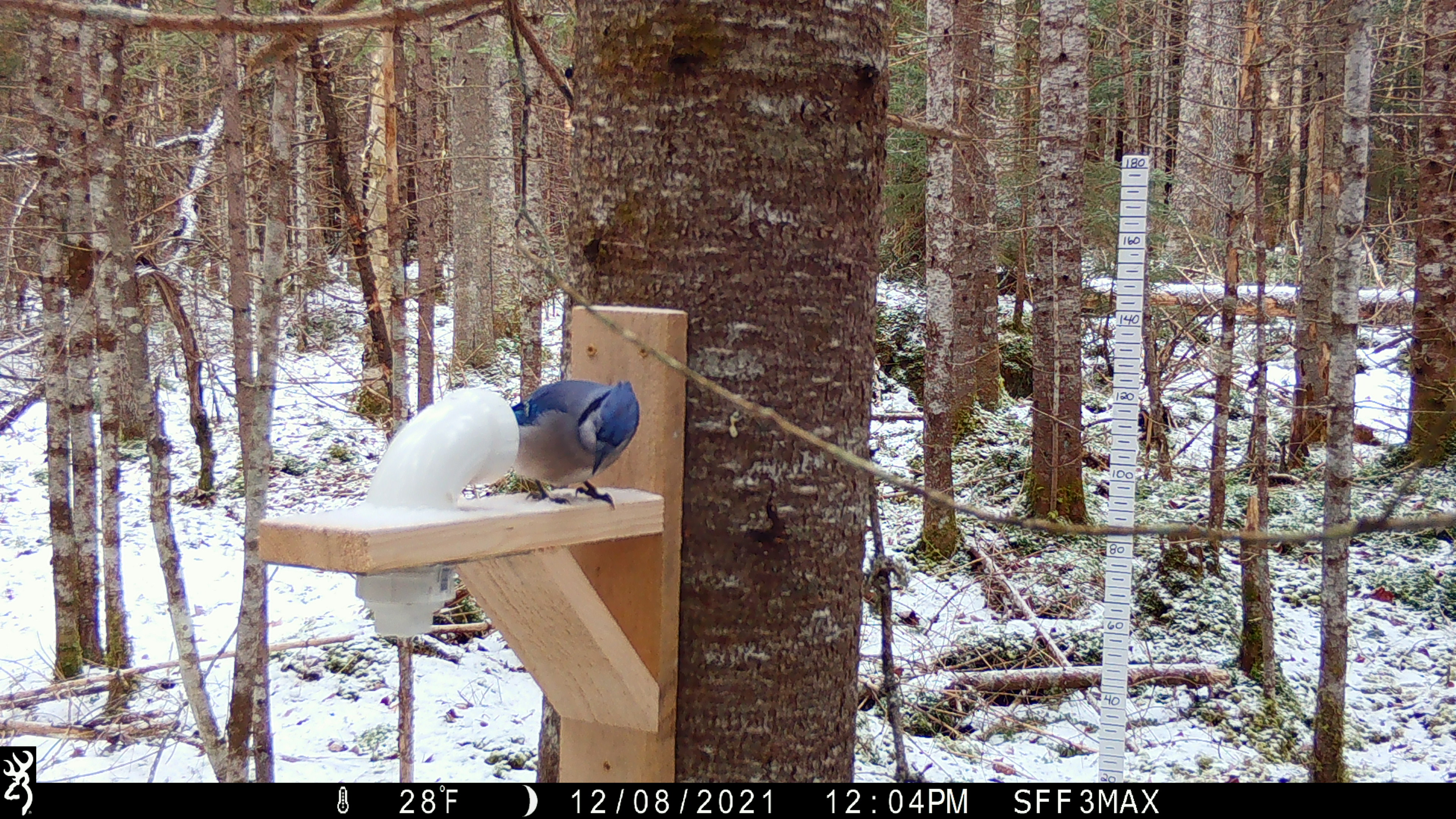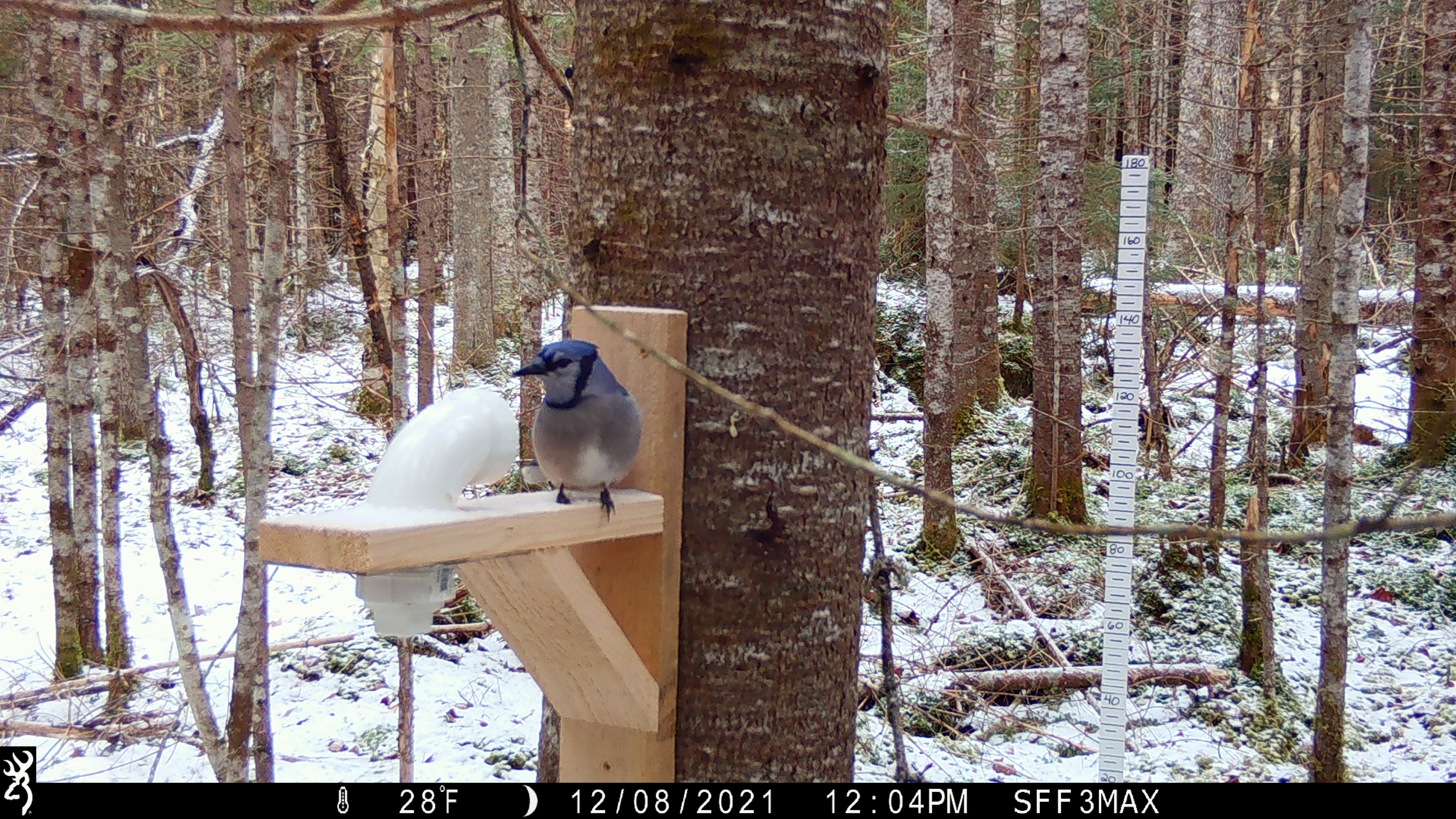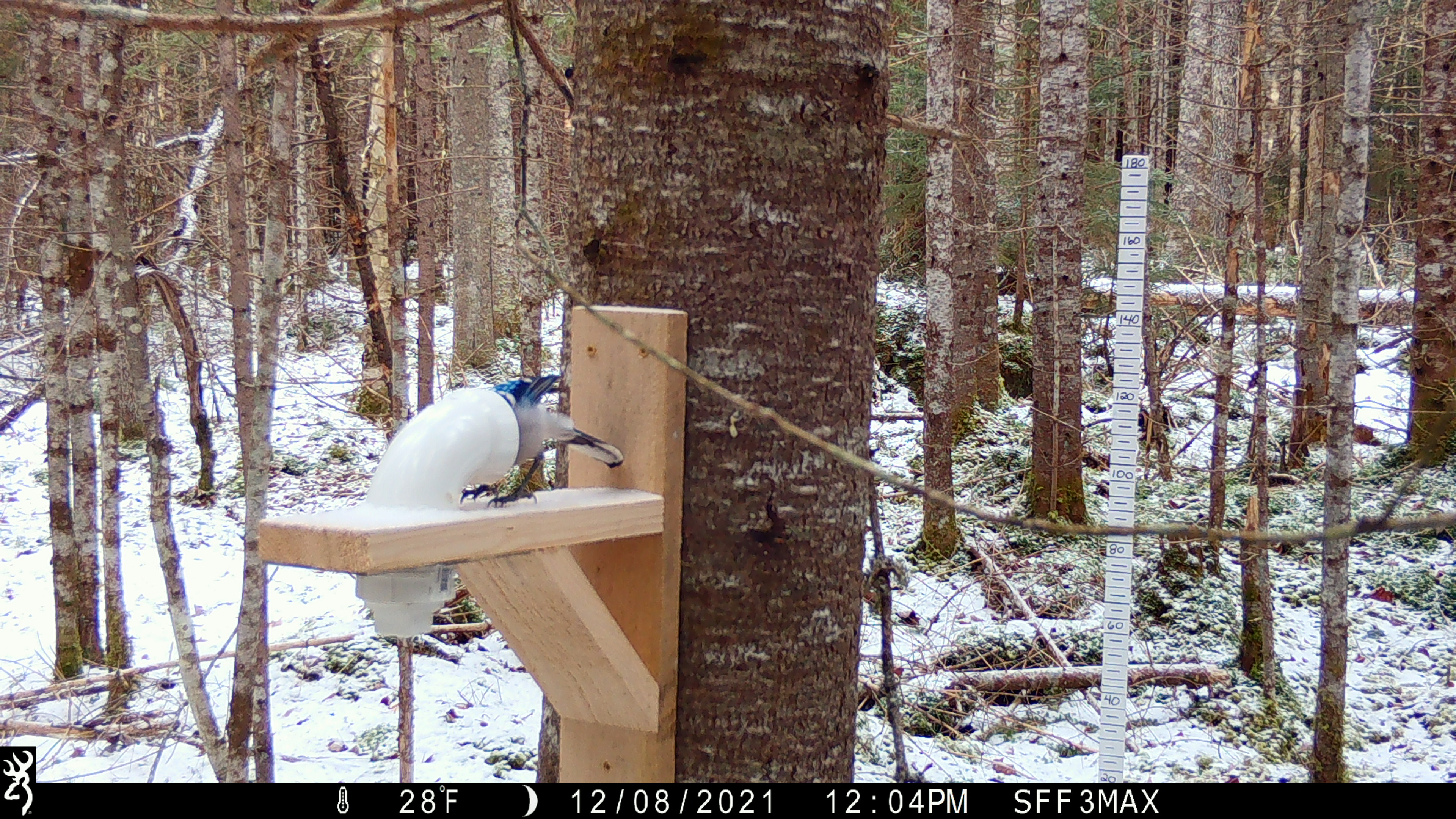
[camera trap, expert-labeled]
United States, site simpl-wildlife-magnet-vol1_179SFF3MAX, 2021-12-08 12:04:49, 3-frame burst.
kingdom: Animalia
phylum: Chordata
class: Aves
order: Passeriformes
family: Corvidae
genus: Cyanocitta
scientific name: Cyanocitta cristata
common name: blue jay